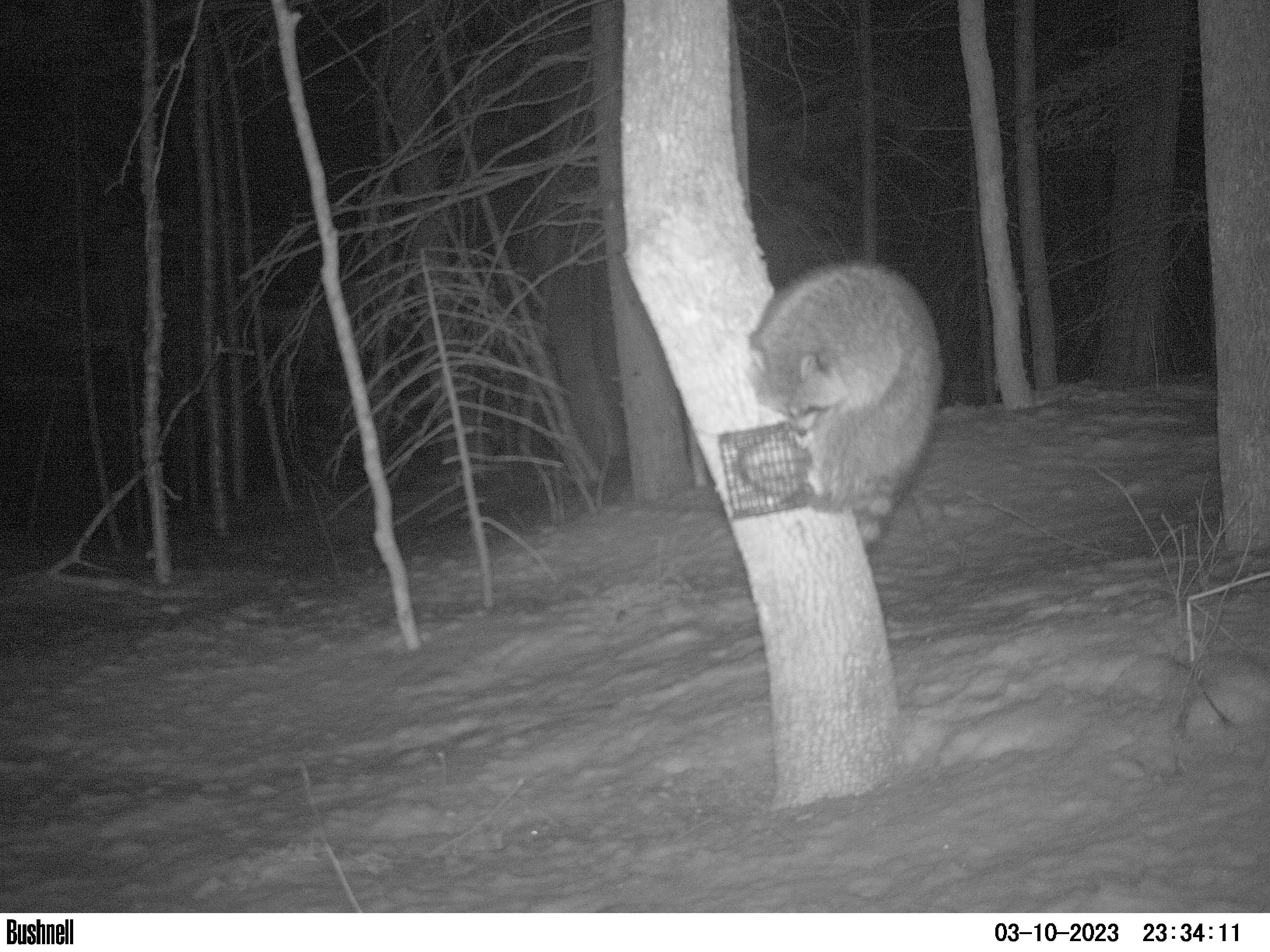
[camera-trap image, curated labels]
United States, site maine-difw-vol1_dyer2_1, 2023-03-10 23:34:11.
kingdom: Animalia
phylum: Chordata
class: Mammalia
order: Carnivora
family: Procyonidae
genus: Procyon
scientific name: Procyon lotor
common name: raccoon